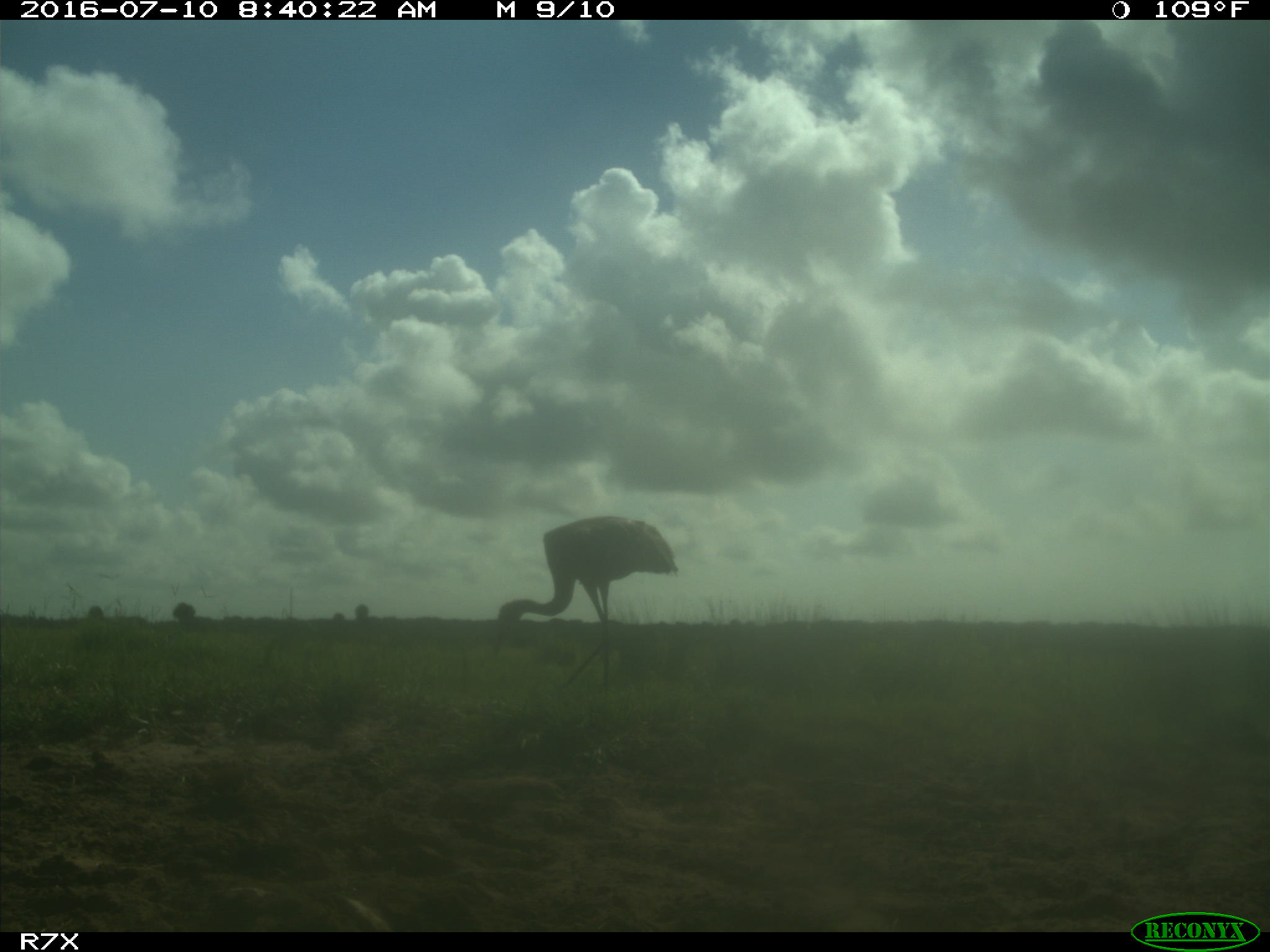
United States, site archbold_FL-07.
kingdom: Animalia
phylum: Chordata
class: Aves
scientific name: Aves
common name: birds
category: unidentified bird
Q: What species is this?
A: Unidentified bird (birds) (Aves).